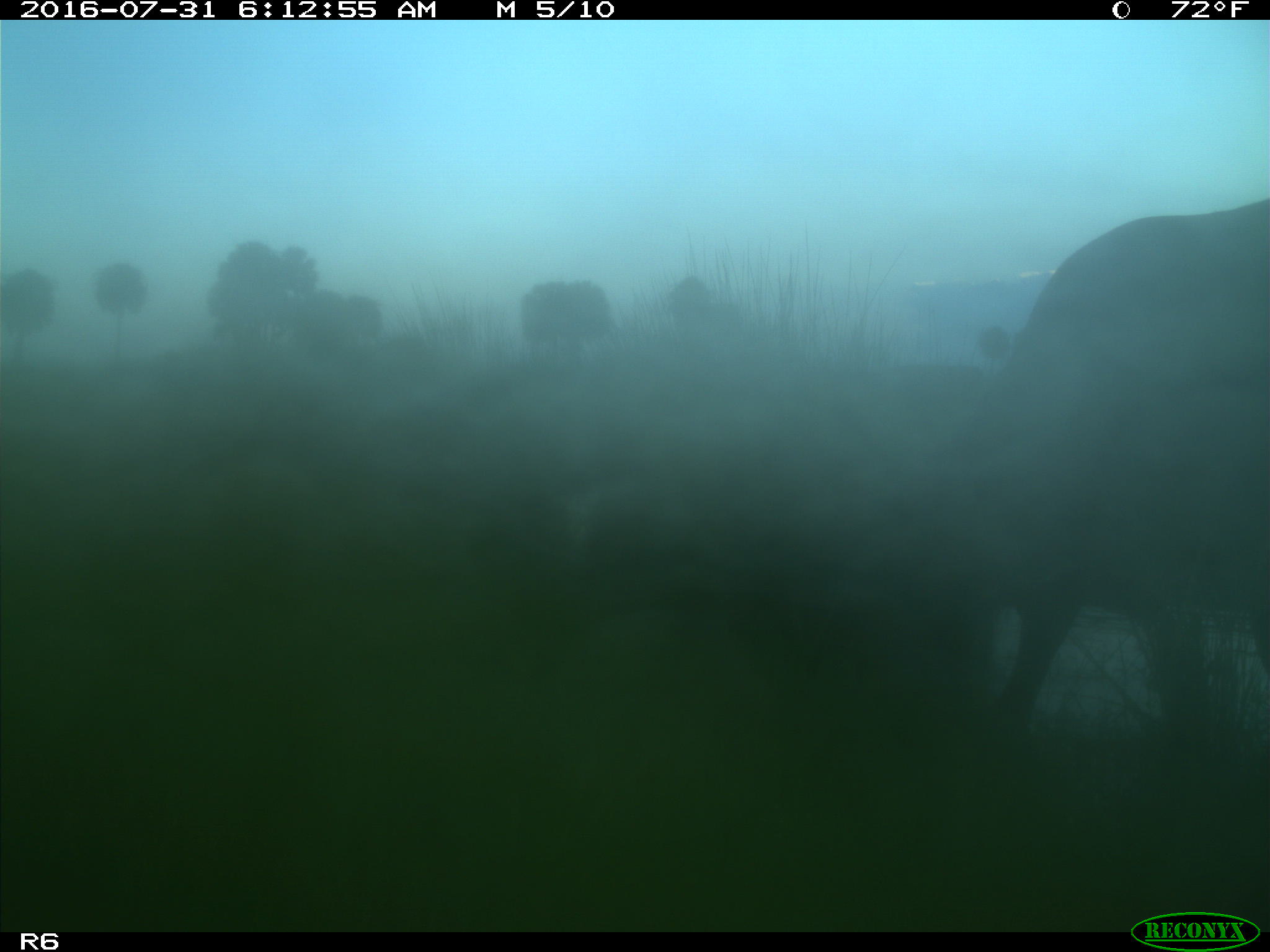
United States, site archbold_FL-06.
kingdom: Animalia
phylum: Chordata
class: Mammalia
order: Artiodactyla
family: Bovidae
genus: Bos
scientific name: Bos taurus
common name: domestic cow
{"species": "Bos taurus (domestic cow)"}